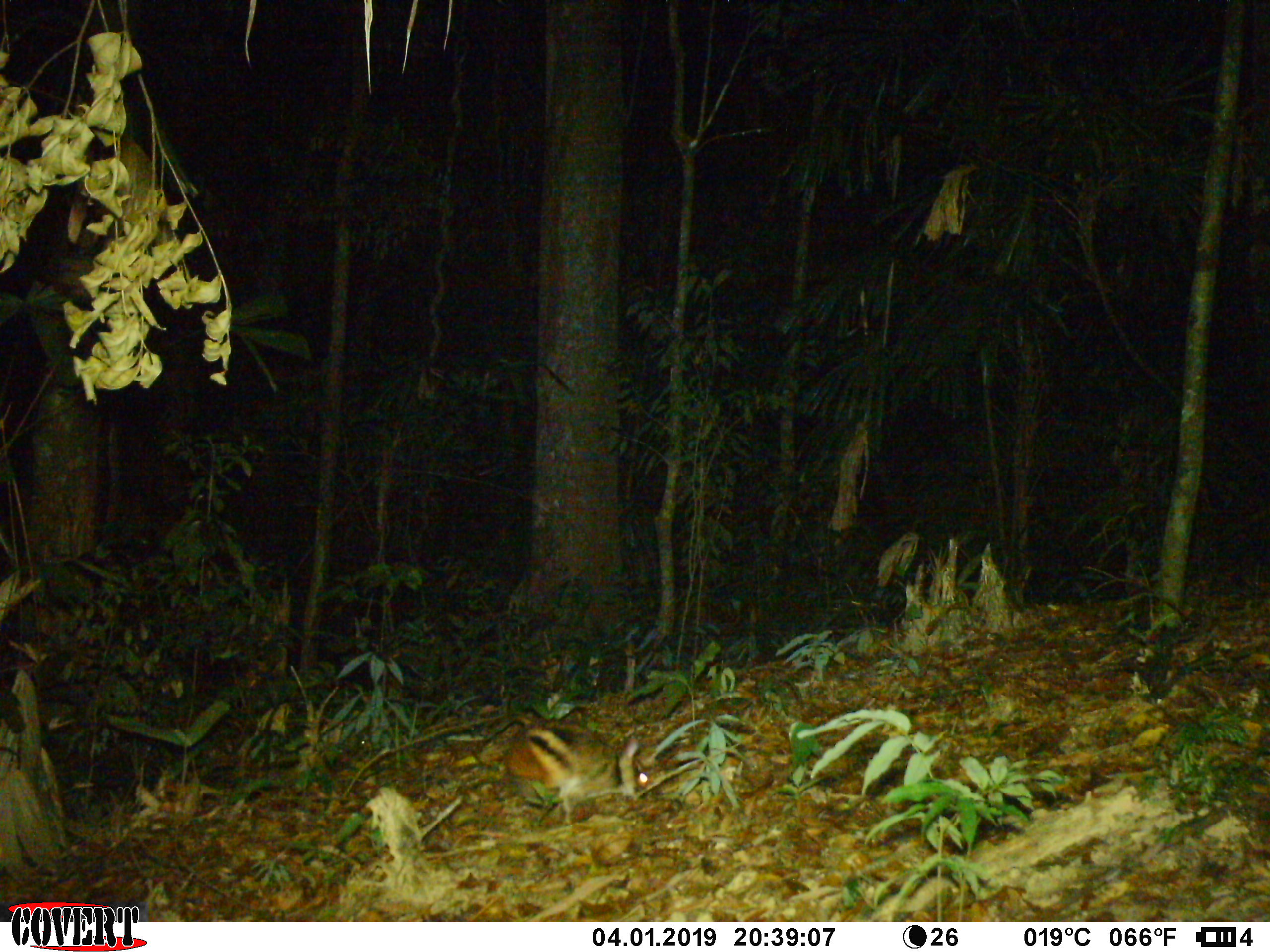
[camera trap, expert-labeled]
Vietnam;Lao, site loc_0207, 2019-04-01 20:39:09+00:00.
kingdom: Animalia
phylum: Chordata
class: Mammalia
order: Lagomorpha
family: Leporidae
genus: Nesolagus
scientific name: Nesolagus timminsi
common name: annamite striped rabbit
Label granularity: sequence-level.